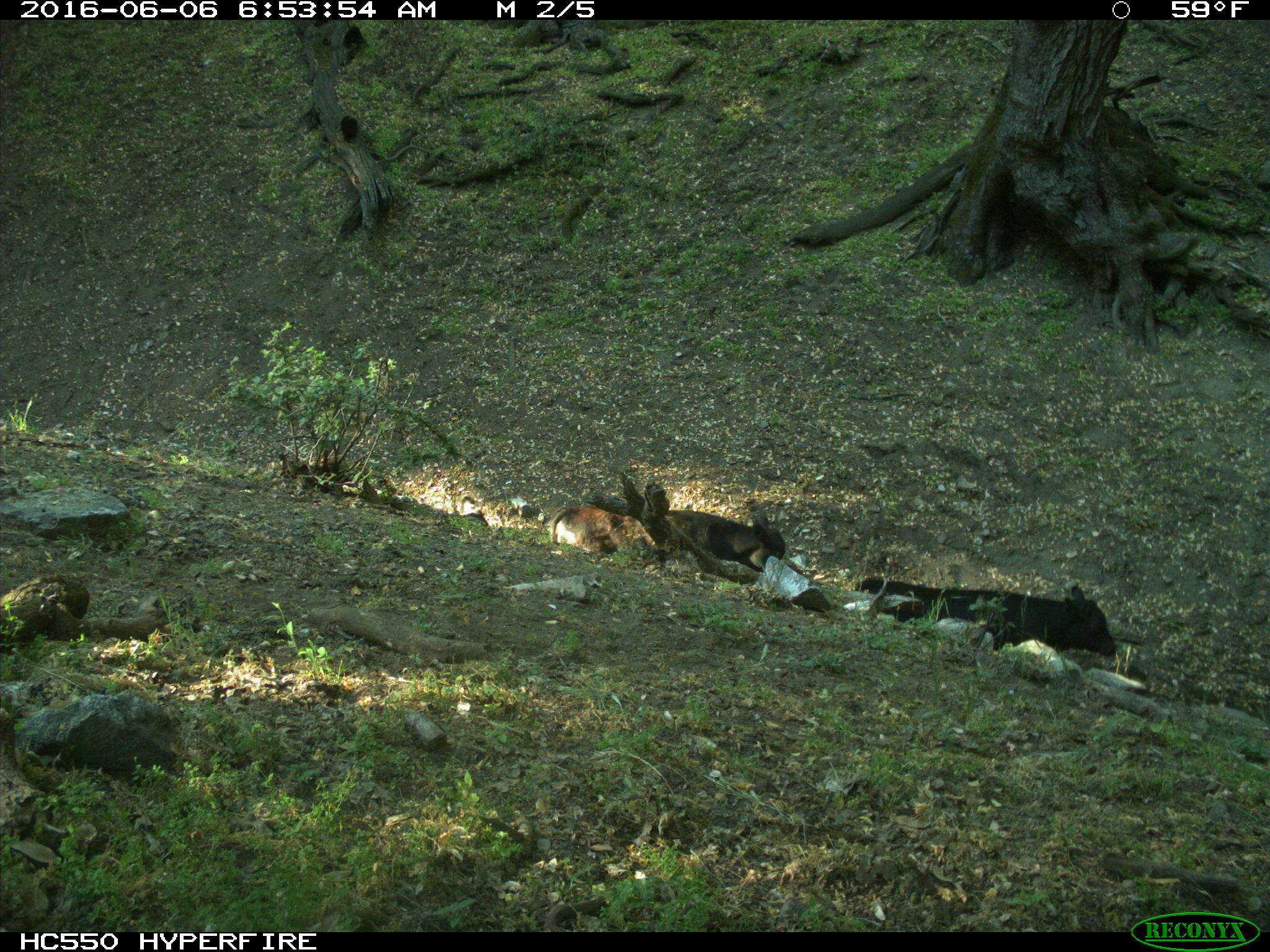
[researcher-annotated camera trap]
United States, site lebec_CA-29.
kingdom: Animalia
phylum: Chordata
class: Mammalia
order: Artiodactyla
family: Bovidae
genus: Bos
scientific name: Bos taurus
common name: domestic cow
Bos taurus (domestic cow).